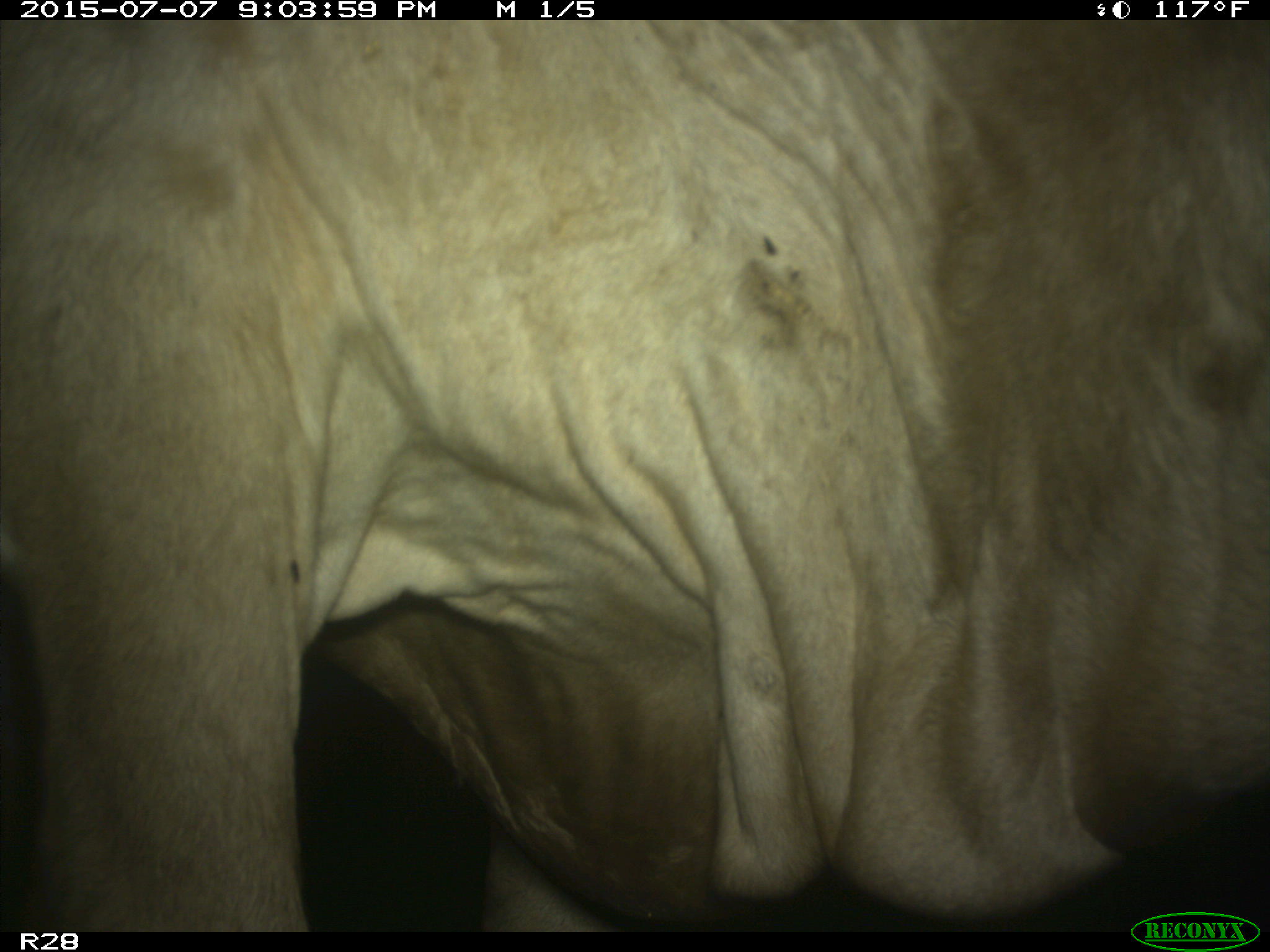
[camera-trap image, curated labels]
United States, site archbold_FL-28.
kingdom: Animalia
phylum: Chordata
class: Mammalia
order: Artiodactyla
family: Bovidae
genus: Bos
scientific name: Bos taurus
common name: domestic cow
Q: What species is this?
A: Bos taurus (domestic cow).